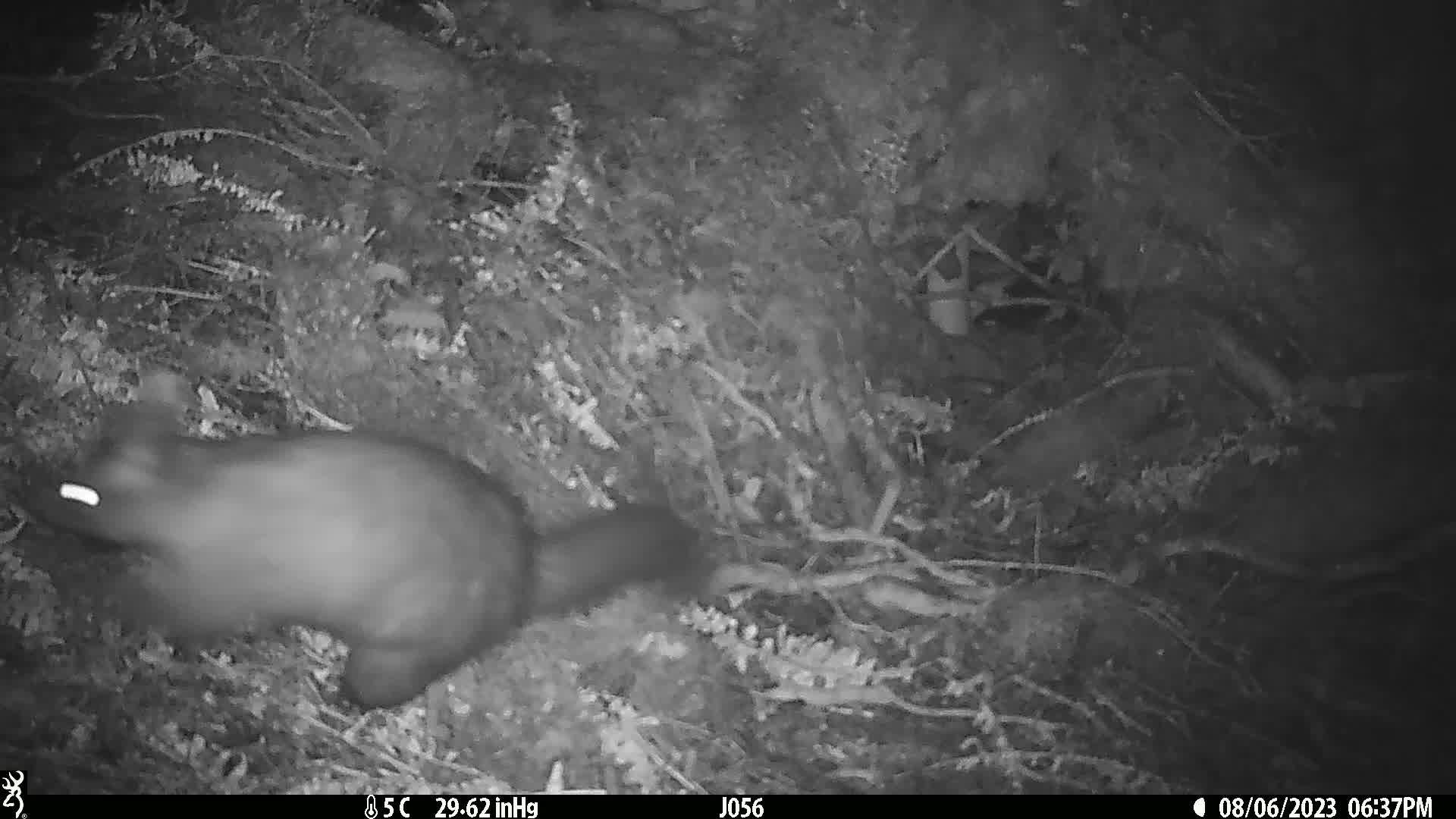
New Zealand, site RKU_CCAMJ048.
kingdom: Animalia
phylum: Chordata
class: Mammalia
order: Diprotodontia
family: Phalangeridae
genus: Trichosurus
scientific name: Trichosurus vulpecula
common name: common brushtail possum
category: possum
Possum (common brushtail possum) (Trichosurus vulpecula).